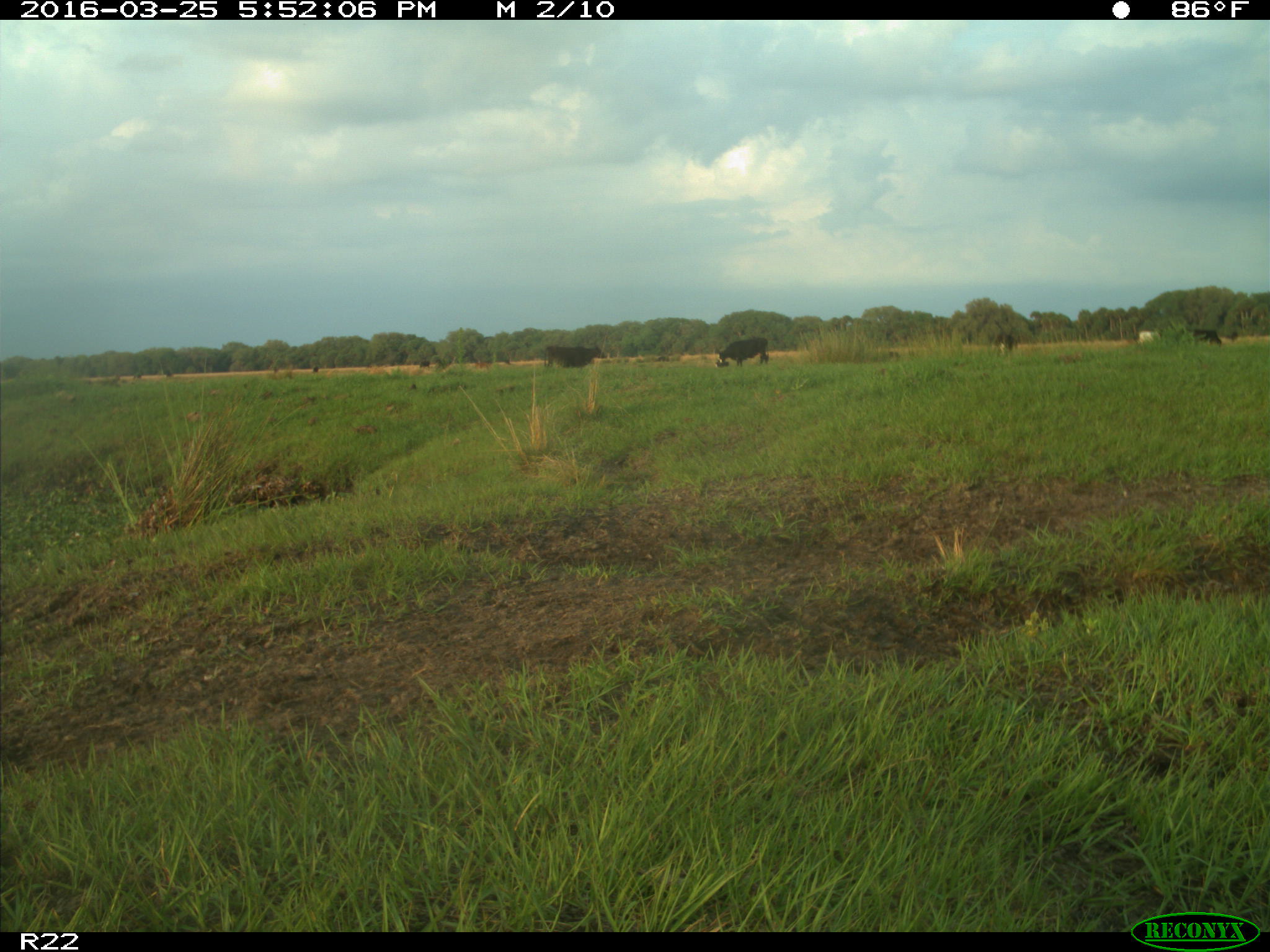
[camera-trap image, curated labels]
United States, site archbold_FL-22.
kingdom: Animalia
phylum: Chordata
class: Mammalia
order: Artiodactyla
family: Bovidae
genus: Bos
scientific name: Bos taurus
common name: domestic cow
Bos taurus (domestic cow).